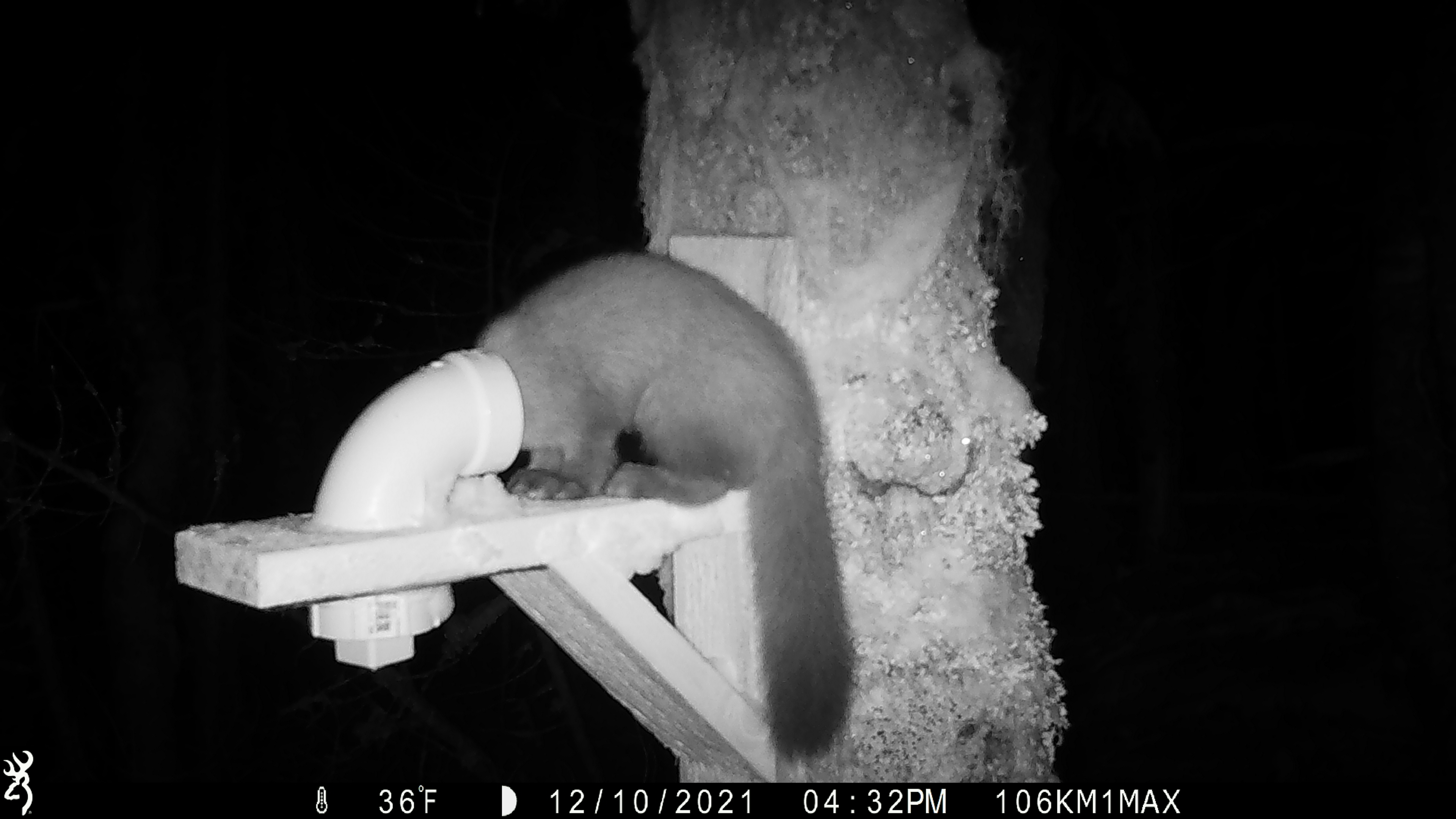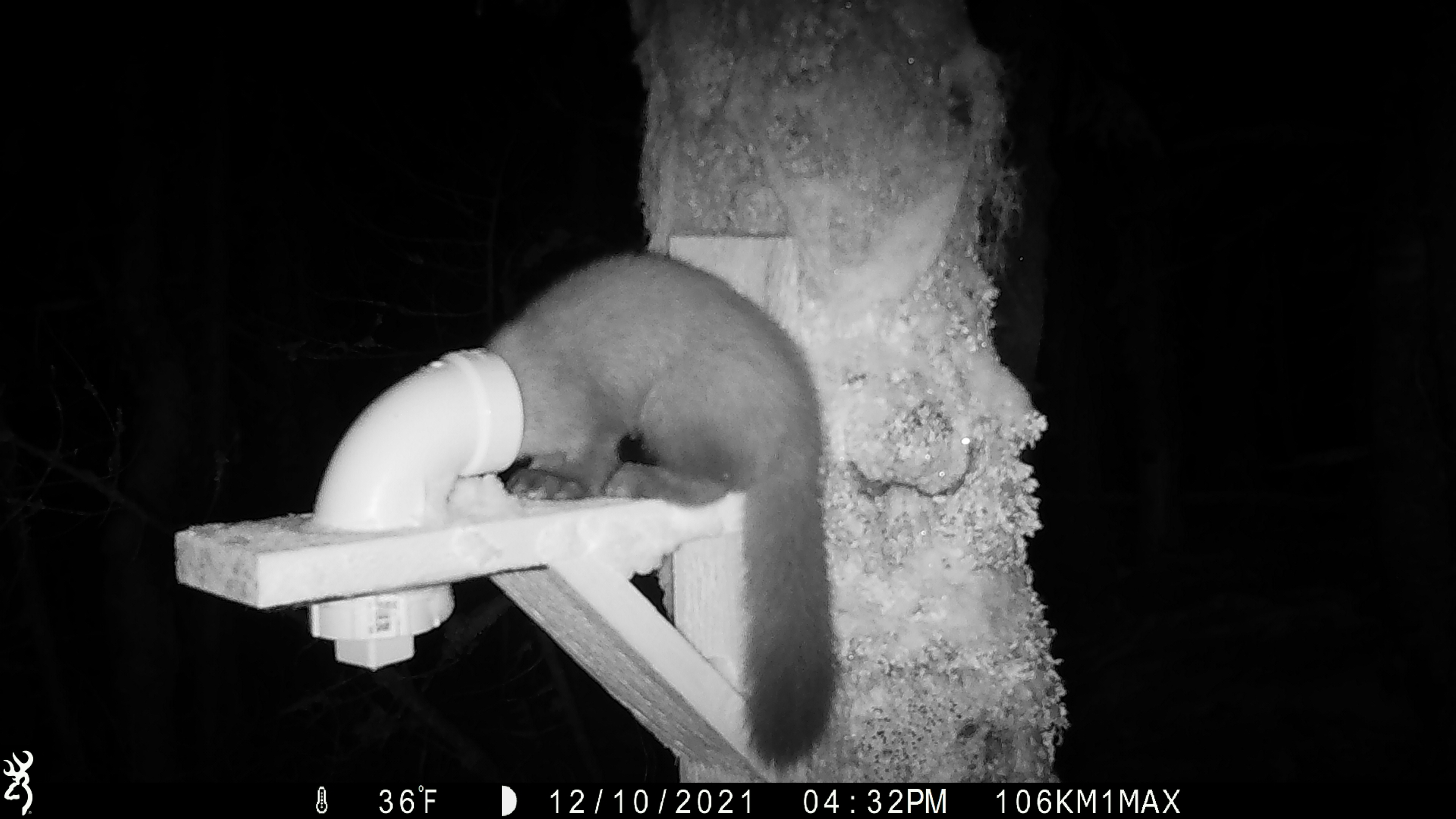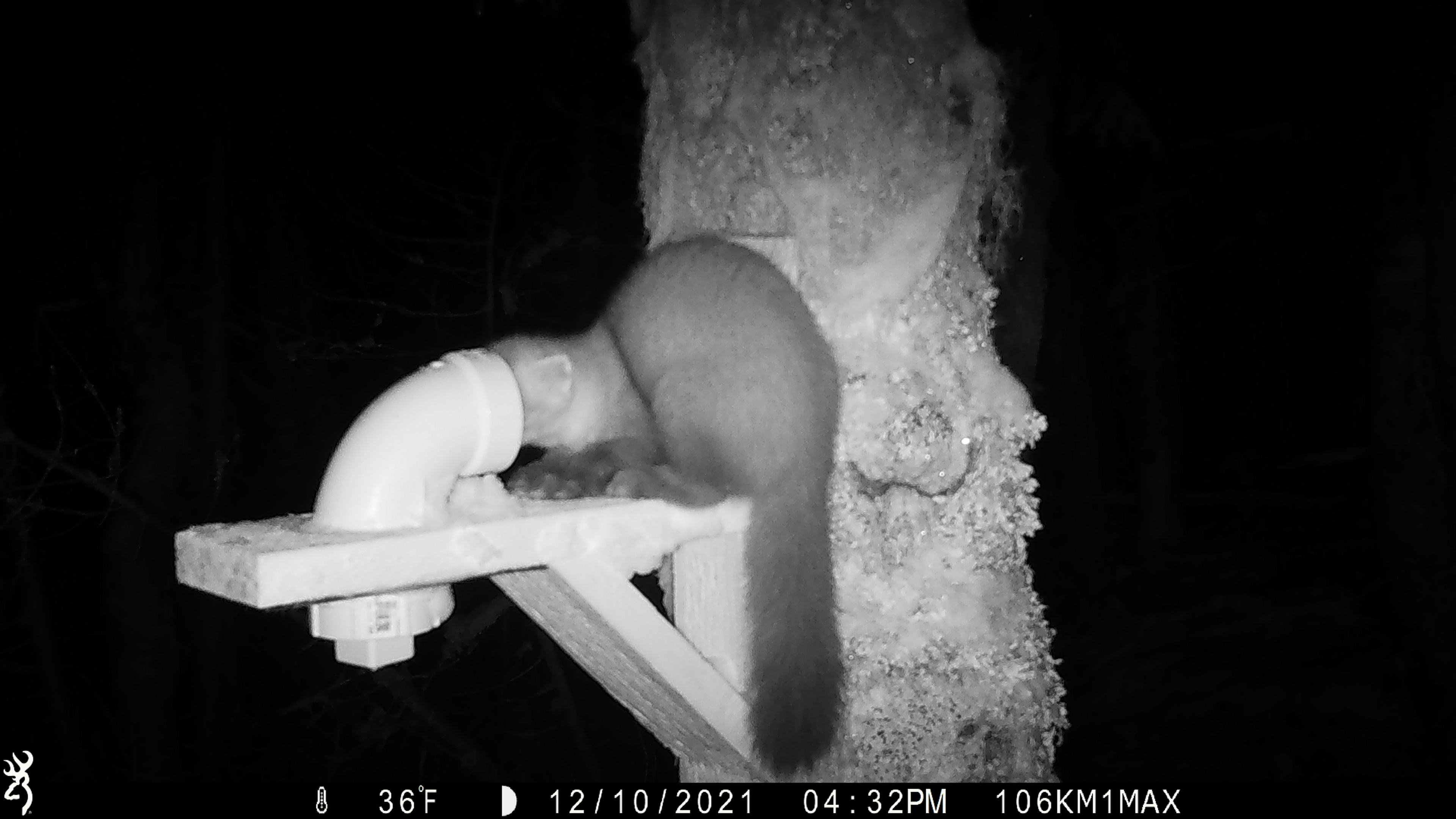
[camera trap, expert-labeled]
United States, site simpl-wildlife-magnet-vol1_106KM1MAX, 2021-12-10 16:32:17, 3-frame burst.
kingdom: Animalia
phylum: Chordata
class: Mammalia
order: Carnivora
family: Mustelidae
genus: Martes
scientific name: Martes americana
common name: american marten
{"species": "american marten (Martes americana)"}